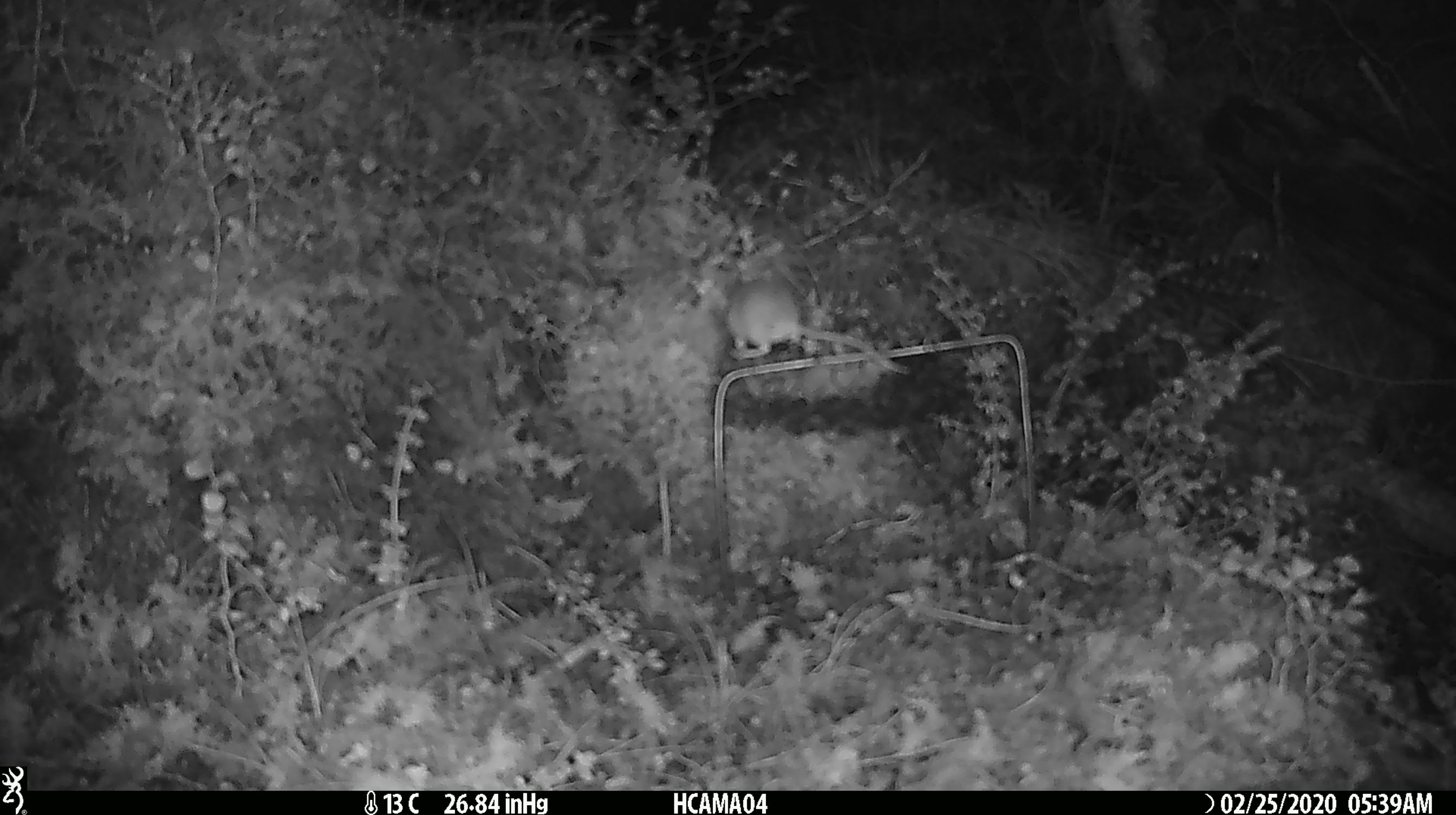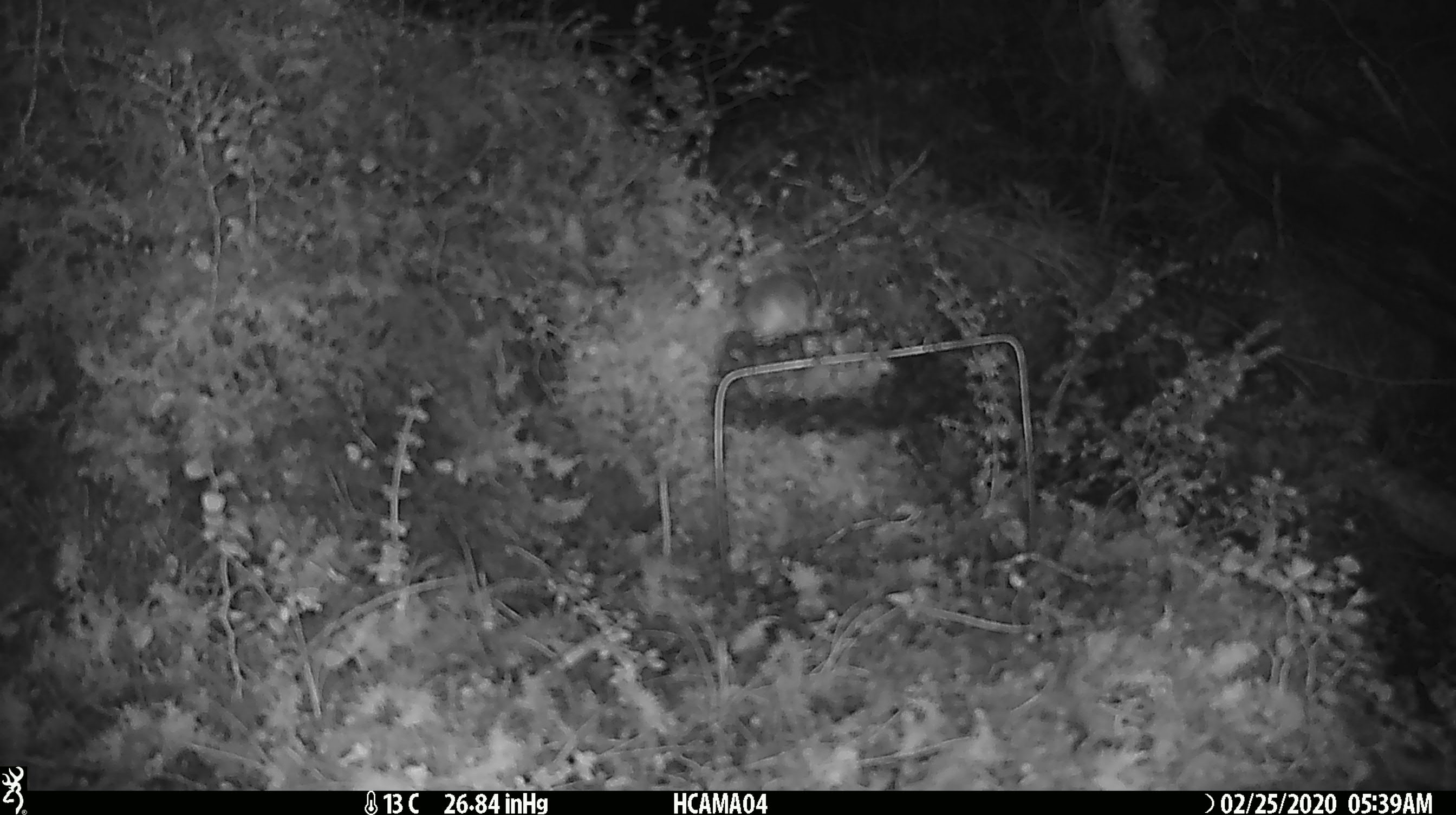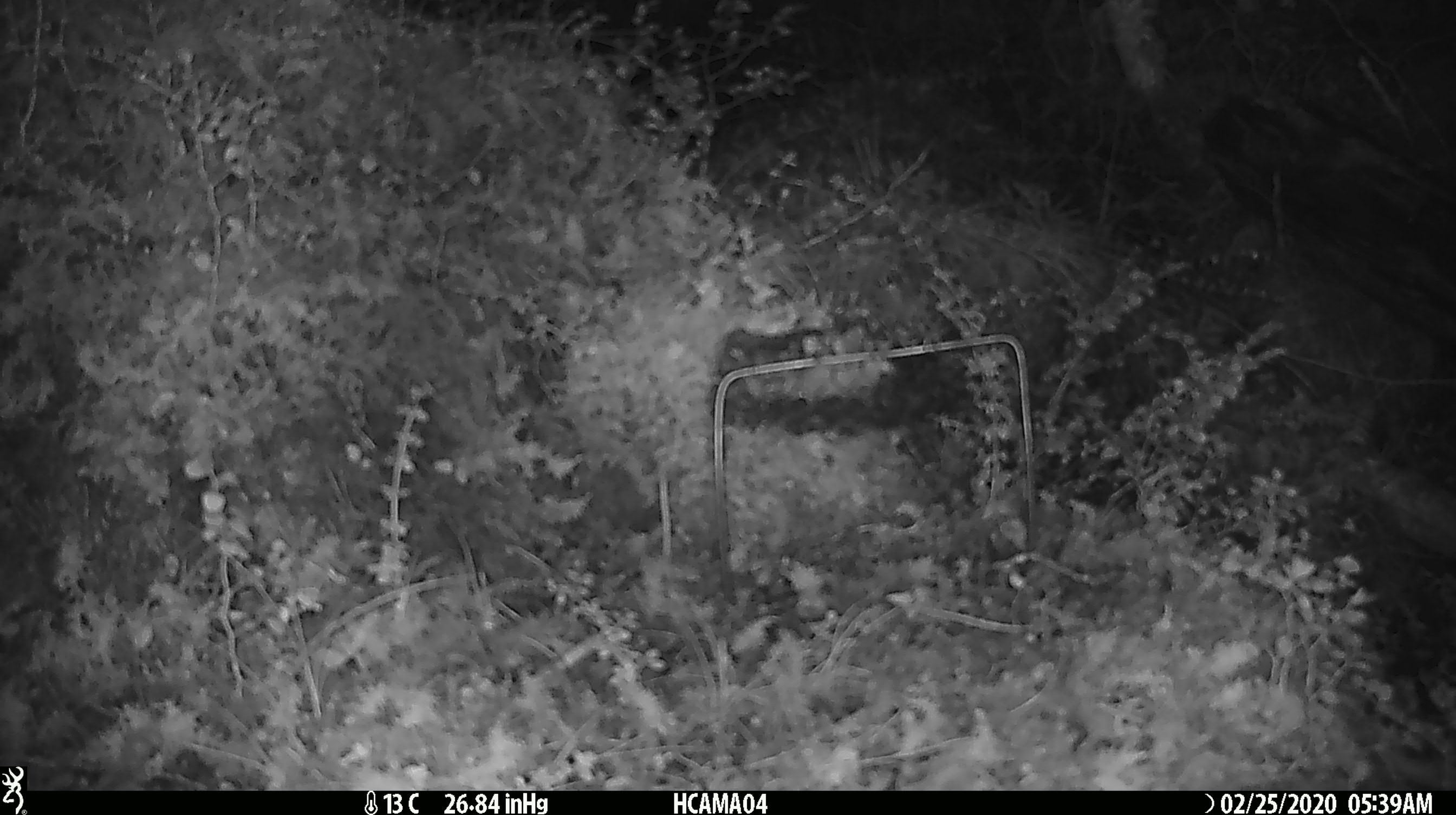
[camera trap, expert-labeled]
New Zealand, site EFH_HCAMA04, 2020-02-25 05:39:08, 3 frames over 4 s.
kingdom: Animalia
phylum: Chordata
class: Mammalia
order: Rodentia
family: Muridae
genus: Mus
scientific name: Mus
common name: mouse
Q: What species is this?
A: Mouse (Mus).